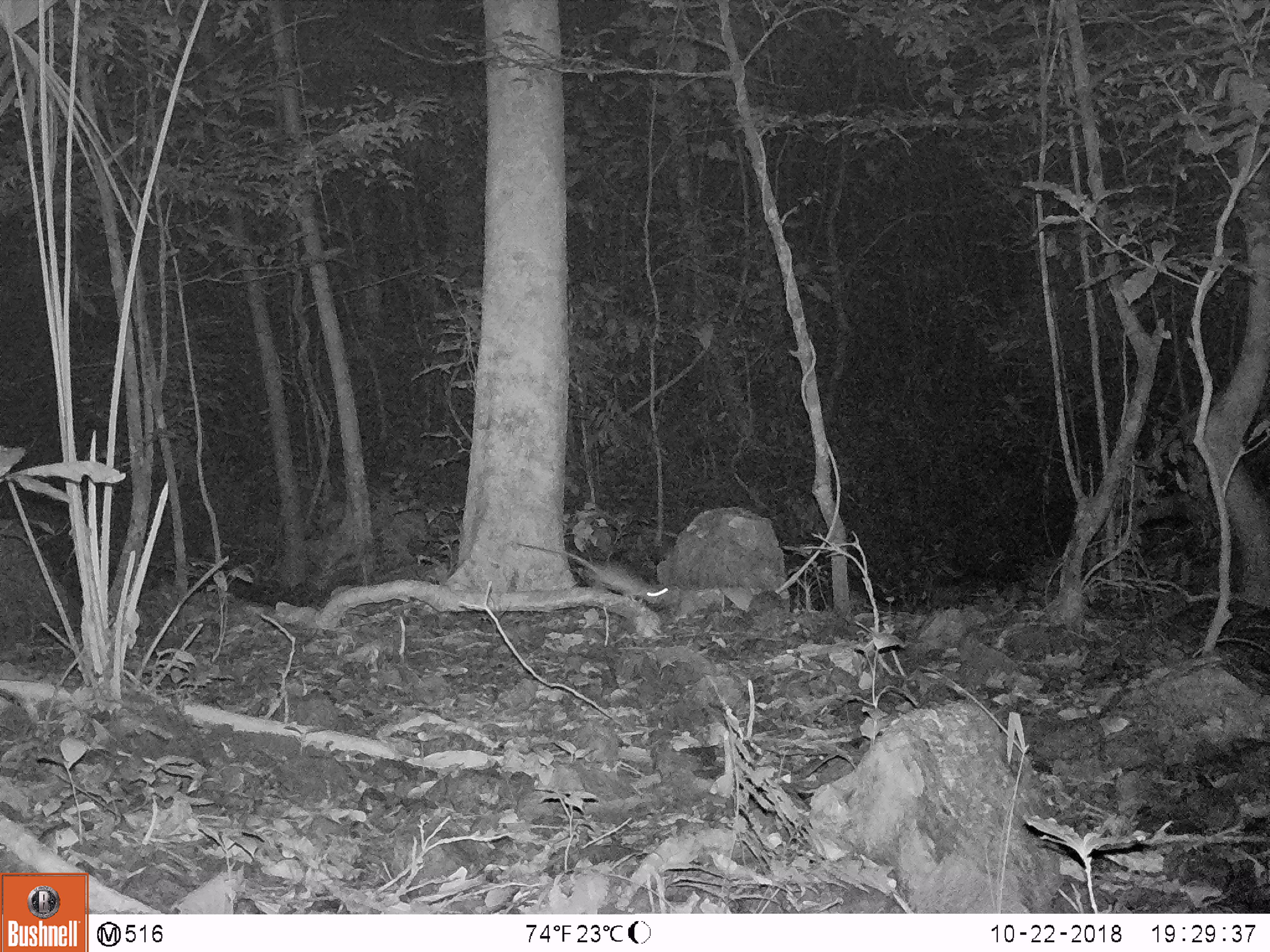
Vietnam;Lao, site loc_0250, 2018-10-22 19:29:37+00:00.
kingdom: Animalia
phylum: Chordata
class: Mammalia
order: Rodentia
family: Muridae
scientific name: Muridae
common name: old-world mice and rats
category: unidentified murid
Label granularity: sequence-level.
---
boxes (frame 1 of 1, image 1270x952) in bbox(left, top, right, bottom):
unidentified murid: bbox(518, 541, 674, 602)